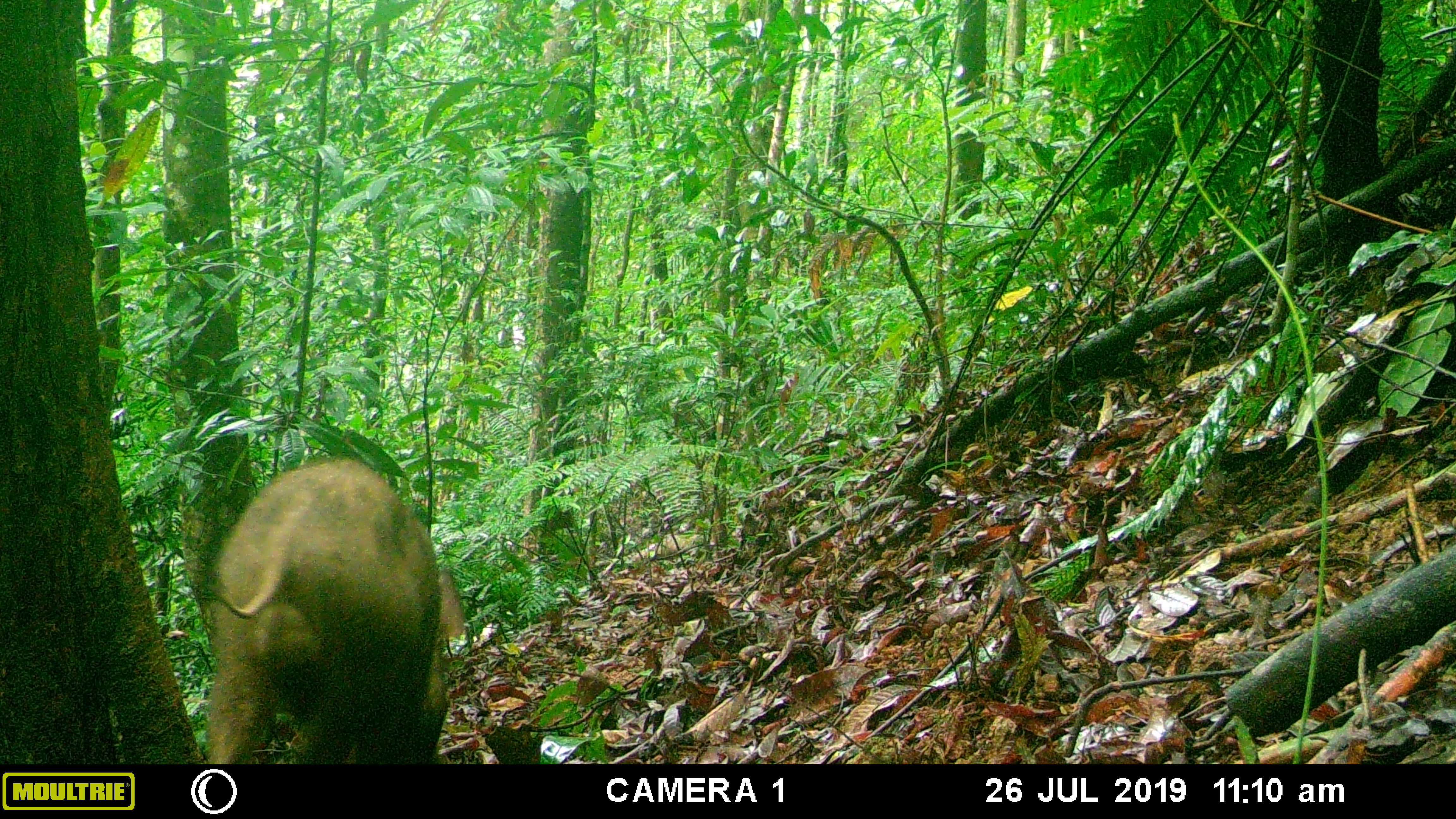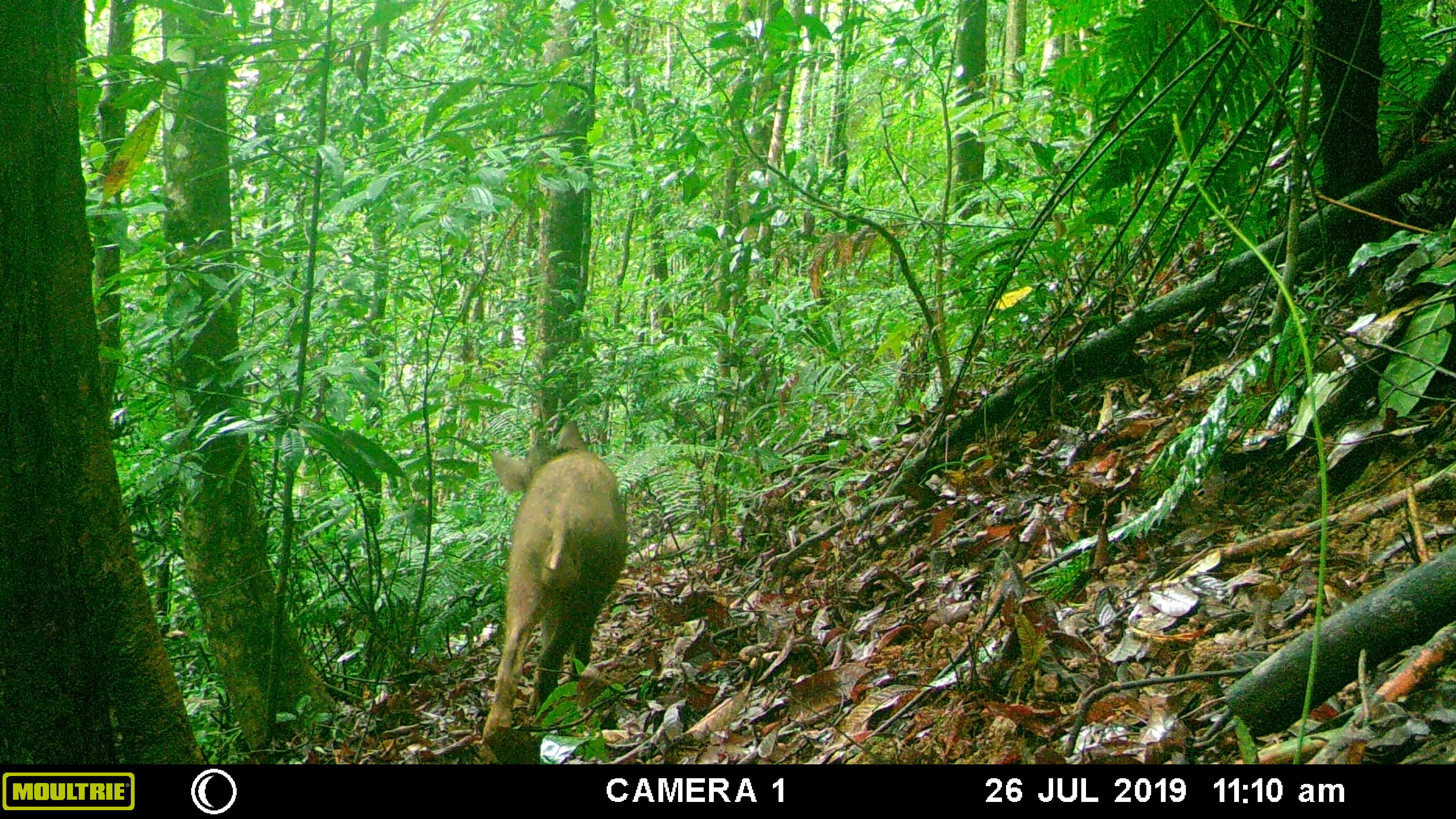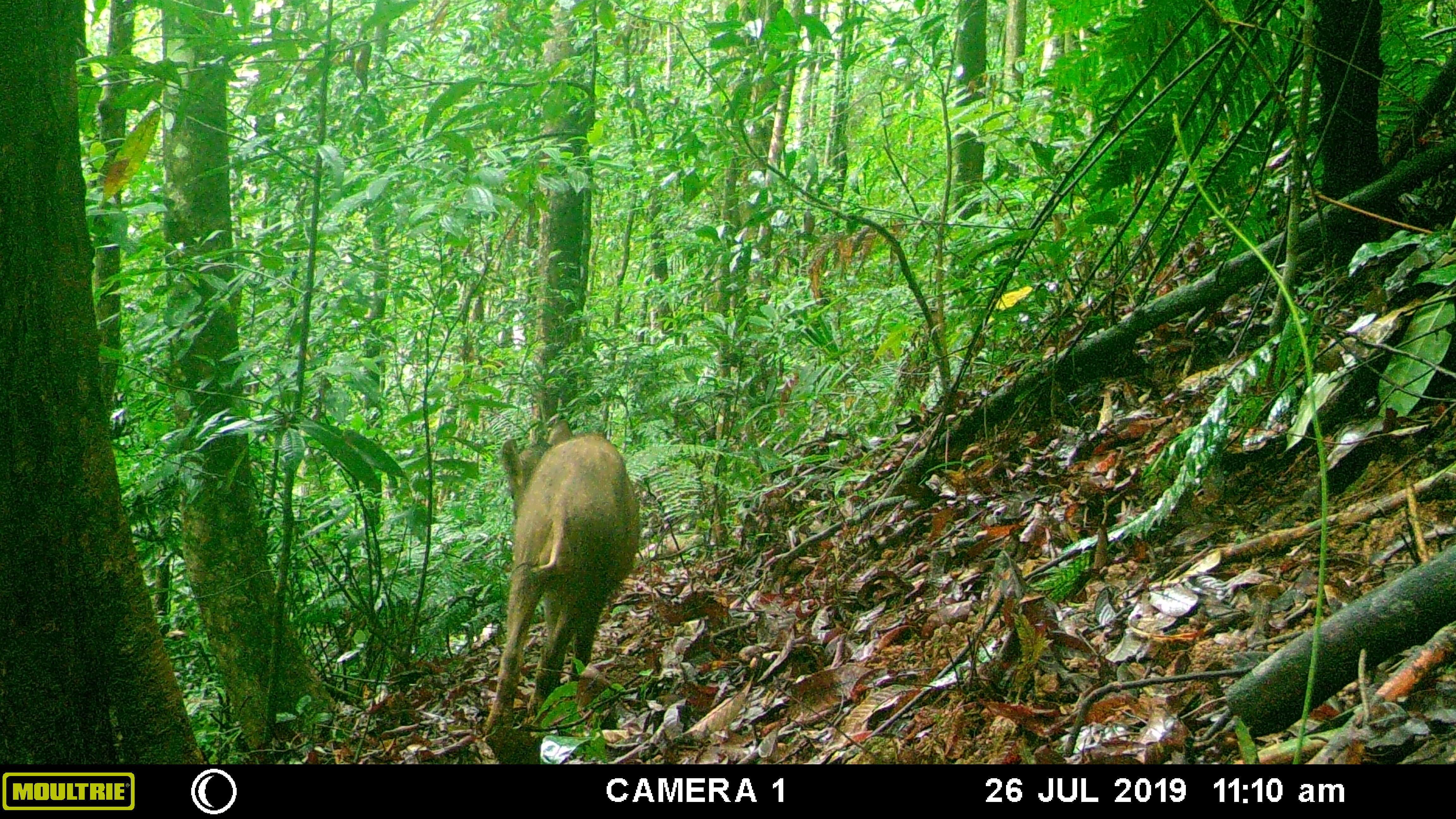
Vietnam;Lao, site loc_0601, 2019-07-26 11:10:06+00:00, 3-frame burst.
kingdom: Animalia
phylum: Chordata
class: Mammalia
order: Artiodactyla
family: Suidae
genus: Sus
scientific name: Sus scrofa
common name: eurasian wild pig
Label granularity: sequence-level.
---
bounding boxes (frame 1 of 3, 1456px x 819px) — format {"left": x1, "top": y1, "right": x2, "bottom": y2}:
eurasian wild pig: {"left": 205, "top": 461, "right": 463, "bottom": 764}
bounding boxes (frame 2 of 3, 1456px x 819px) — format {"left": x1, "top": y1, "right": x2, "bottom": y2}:
eurasian wild pig: {"left": 481, "top": 421, "right": 628, "bottom": 742}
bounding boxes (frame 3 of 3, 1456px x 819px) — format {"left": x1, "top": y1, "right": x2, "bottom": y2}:
eurasian wild pig: {"left": 483, "top": 420, "right": 639, "bottom": 735}